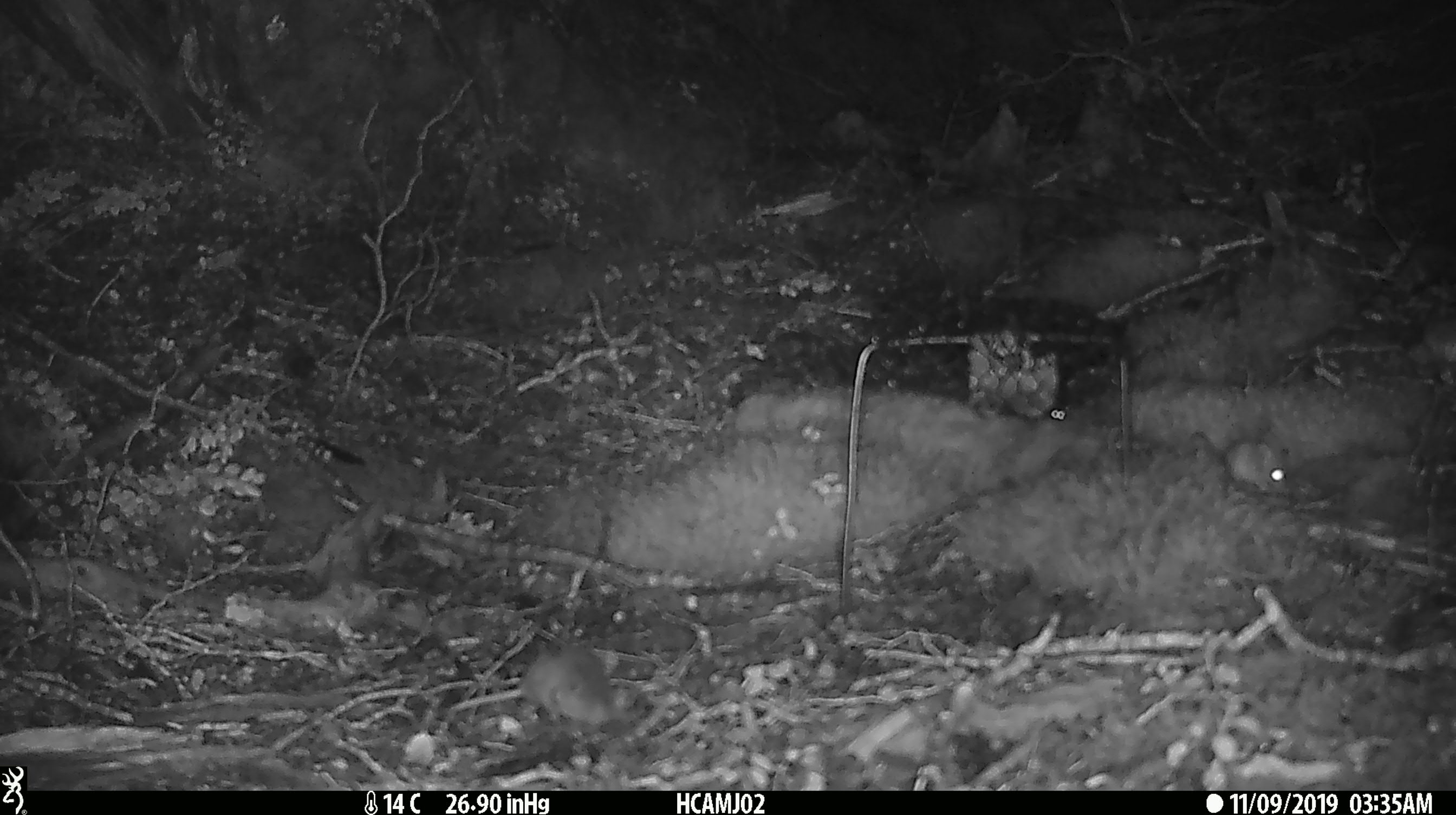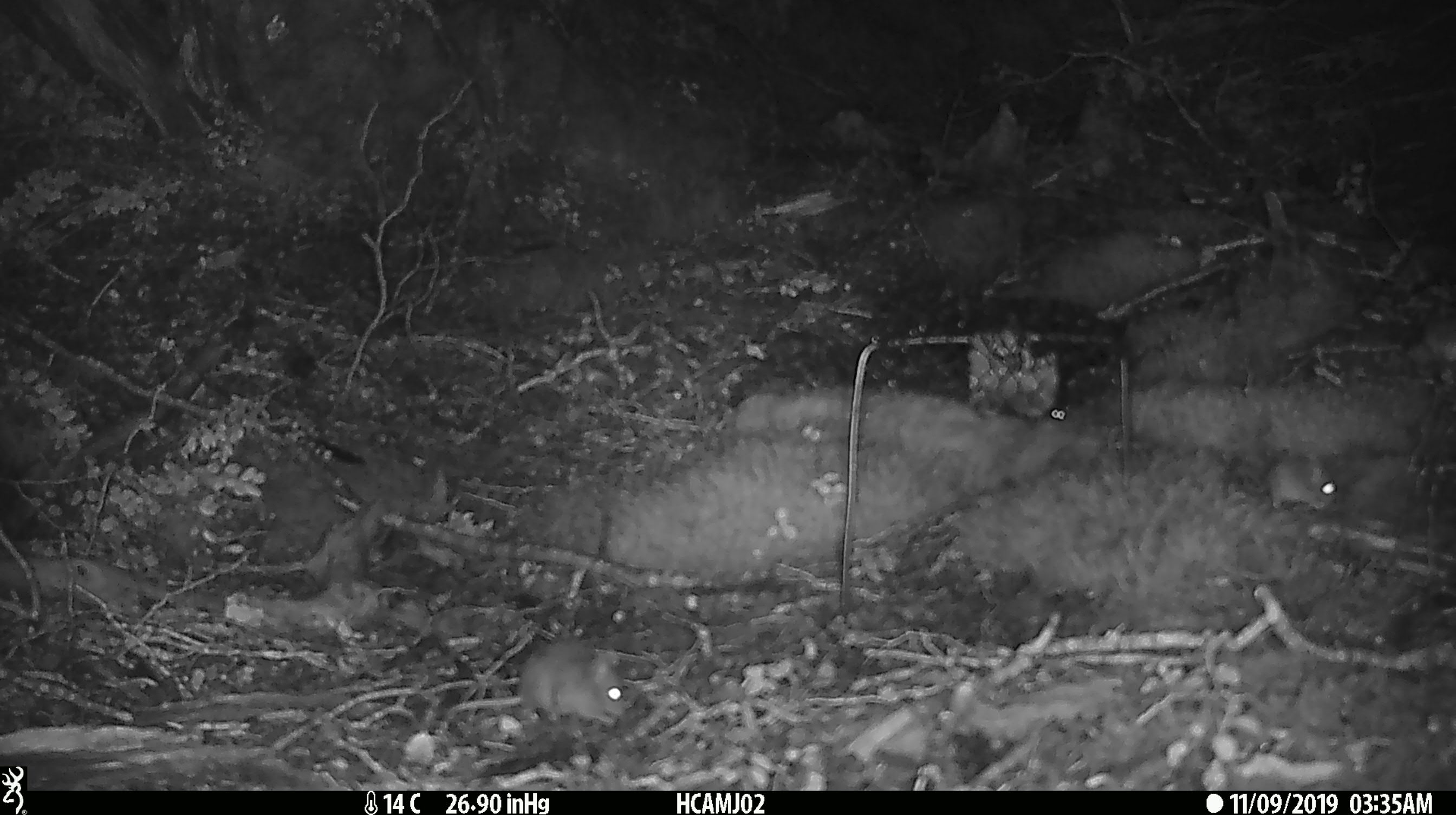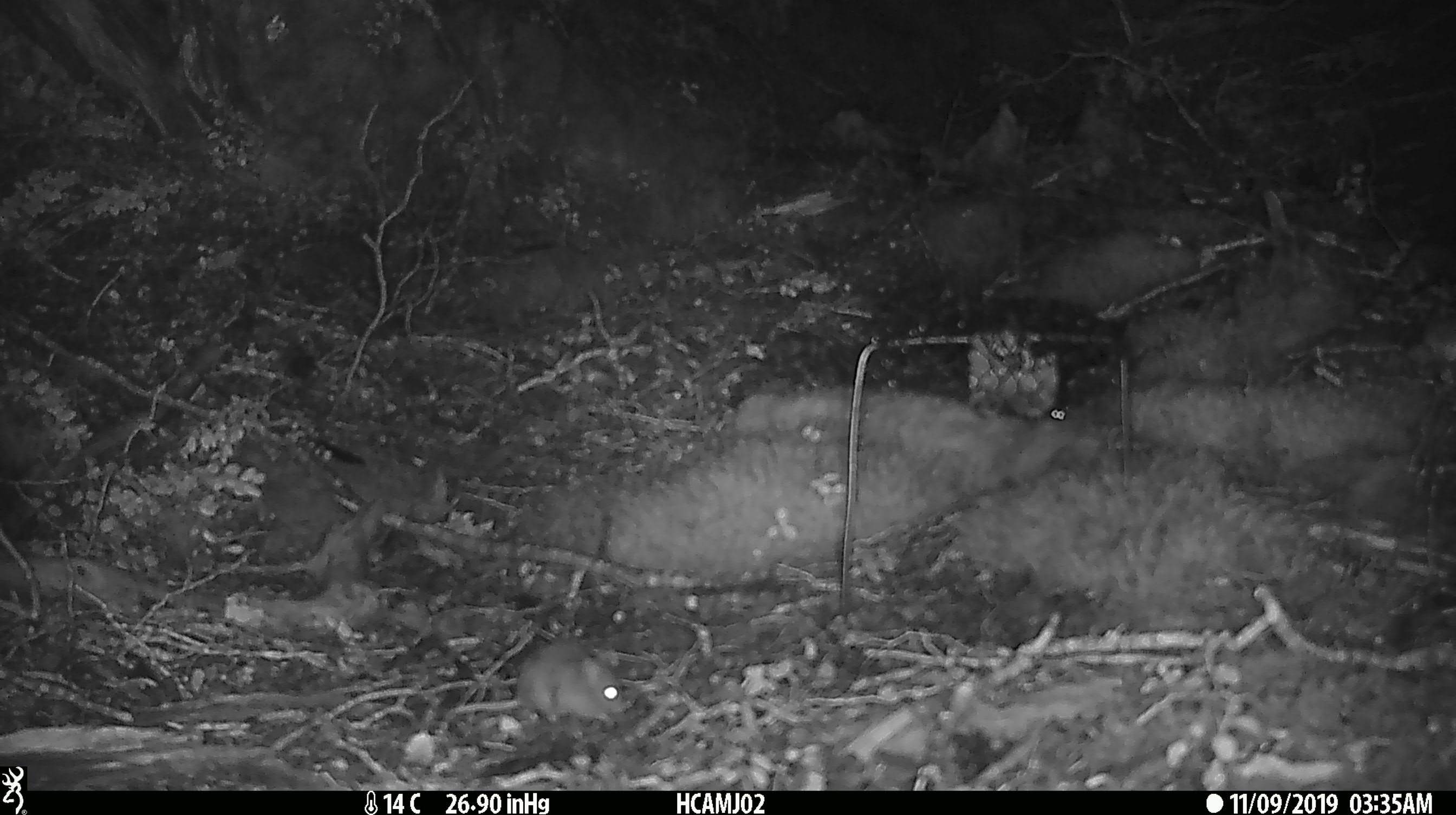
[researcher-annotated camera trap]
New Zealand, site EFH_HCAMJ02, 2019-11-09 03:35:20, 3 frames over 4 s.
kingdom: Animalia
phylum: Chordata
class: Mammalia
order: Rodentia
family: Muridae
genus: Mus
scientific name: Mus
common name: mouse